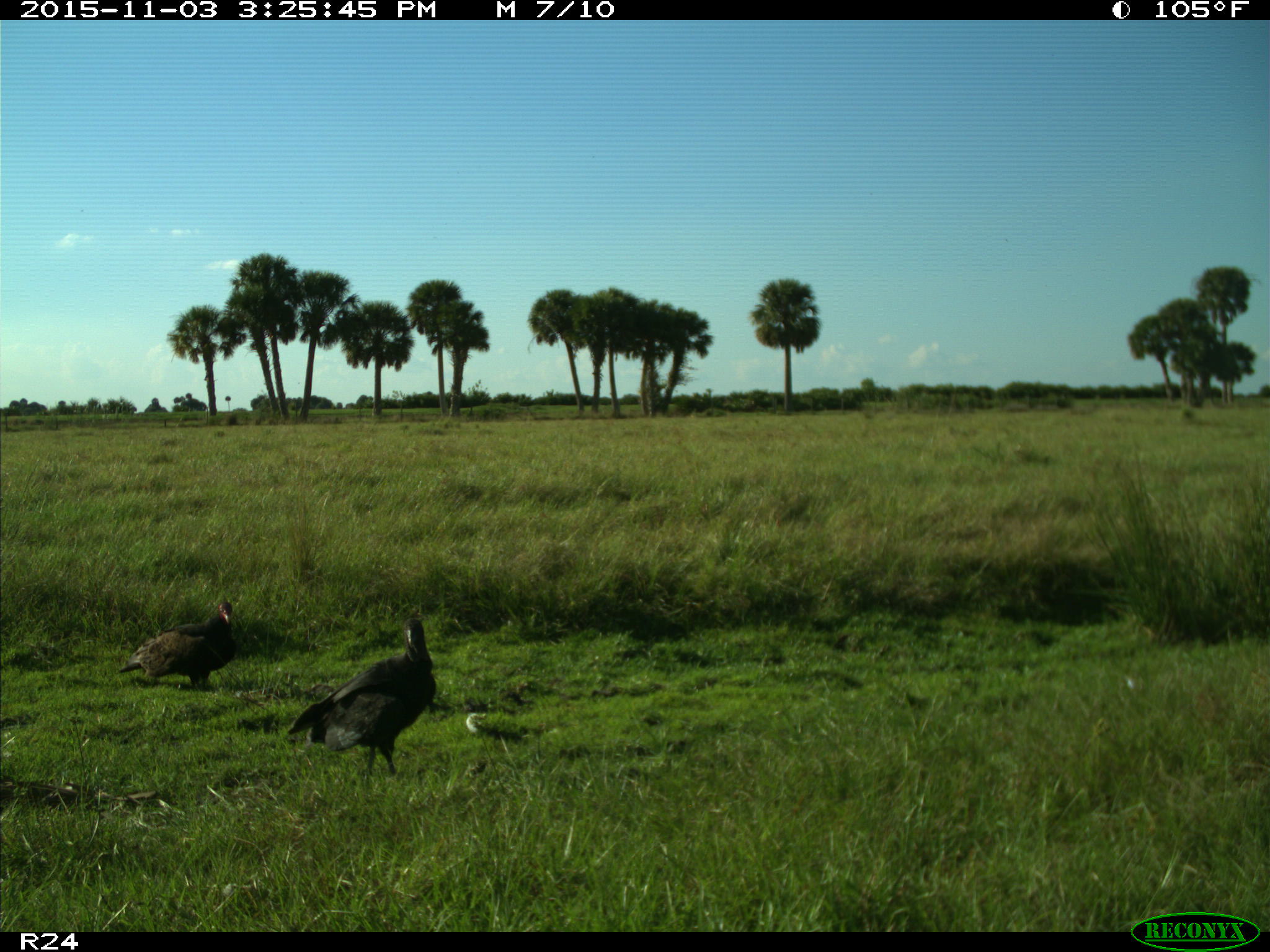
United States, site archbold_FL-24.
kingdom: Animalia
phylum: Chordata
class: Aves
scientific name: Aves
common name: birds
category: unidentified bird